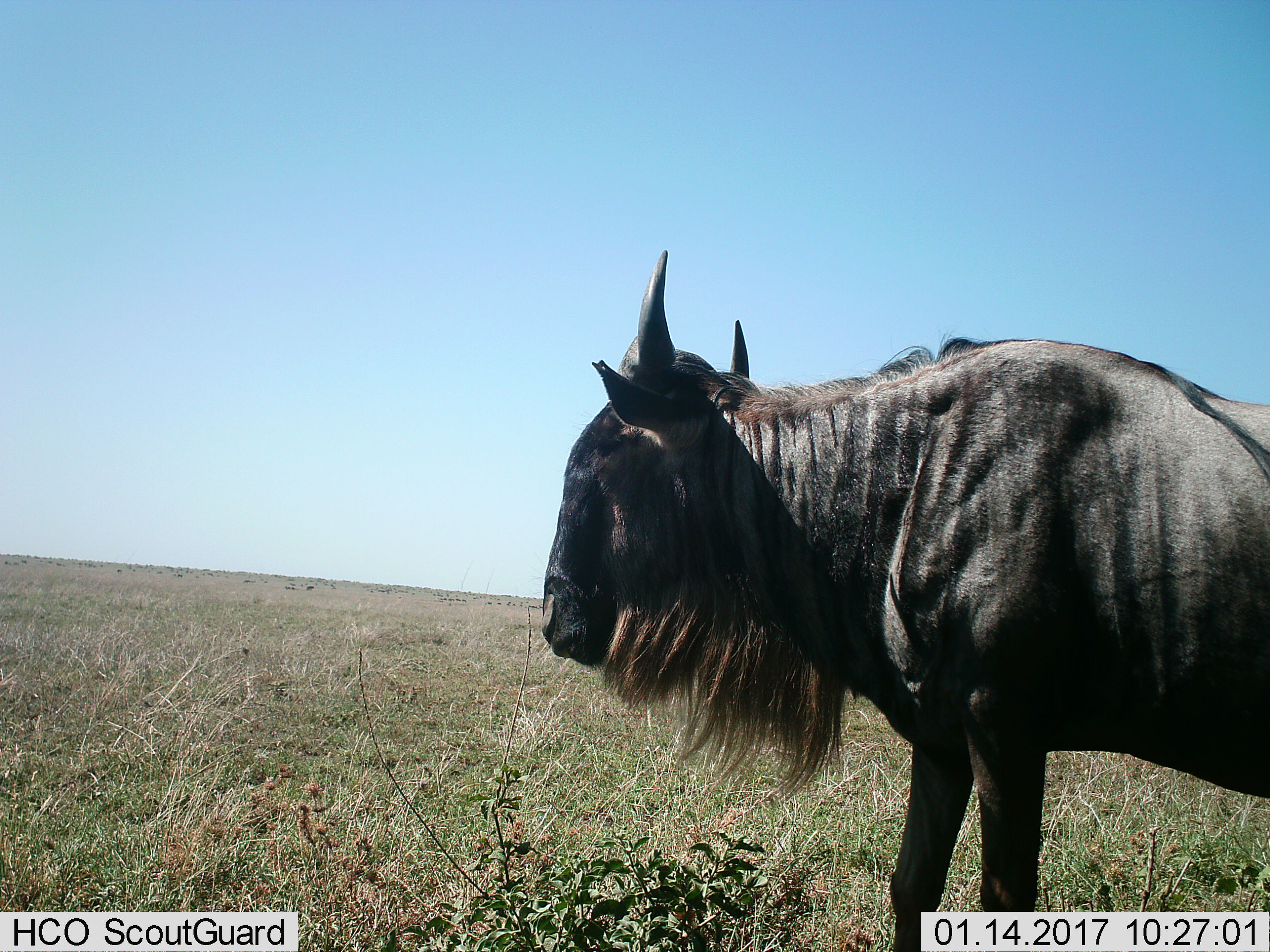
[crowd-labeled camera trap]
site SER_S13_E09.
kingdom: Animalia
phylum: Chordata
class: Mammalia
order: Artiodactyla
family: Bovidae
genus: Connochaetes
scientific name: Connochaetes taurinus taurinus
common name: blue wildebeest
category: wildebeestblue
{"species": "wildebeestblue (blue wildebeest) (Connochaetes taurinus taurinus)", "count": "1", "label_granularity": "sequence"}